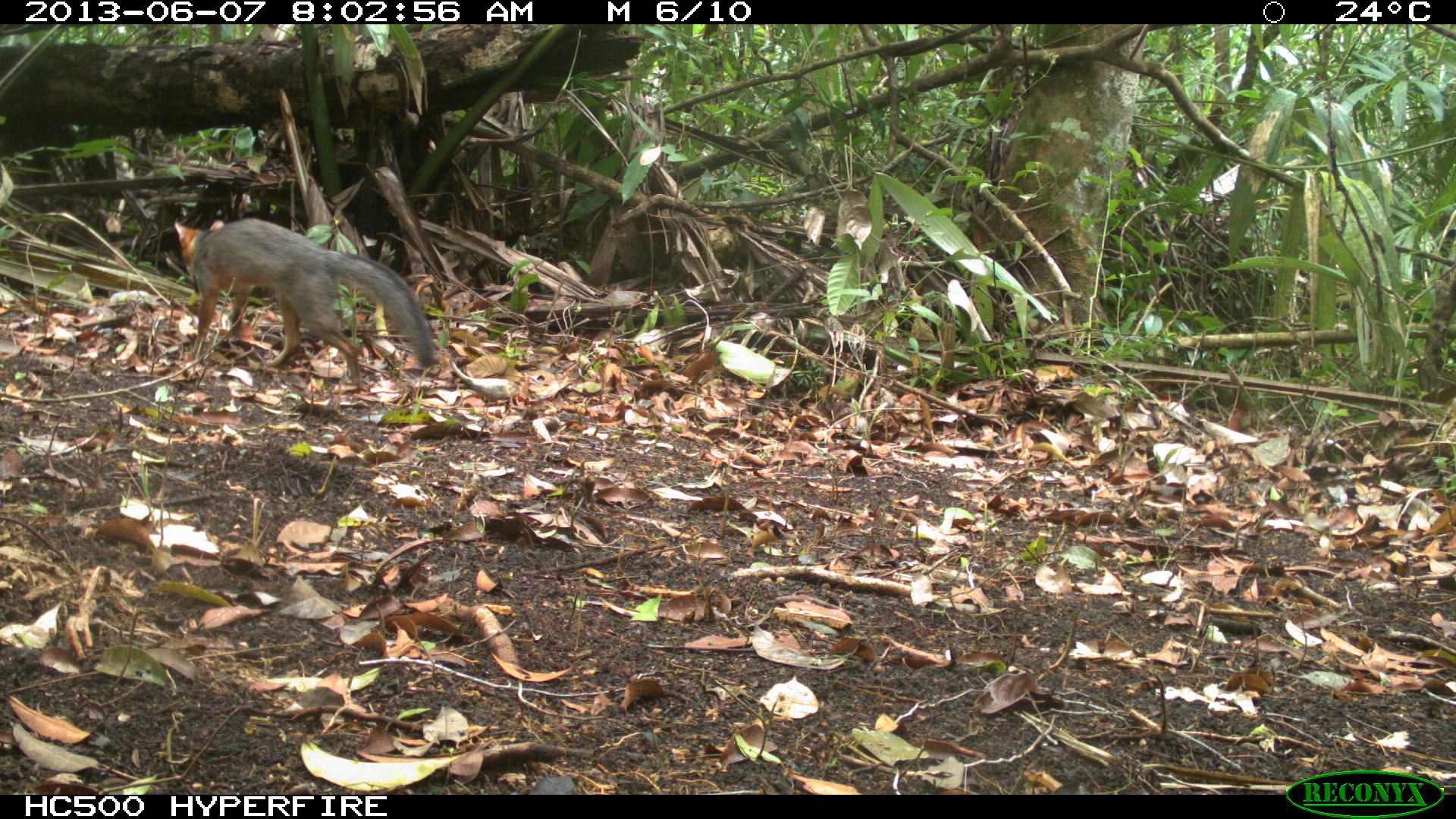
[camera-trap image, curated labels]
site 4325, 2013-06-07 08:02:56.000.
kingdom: Animalia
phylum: Chordata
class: Mammalia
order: Carnivora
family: Canidae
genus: Urocyon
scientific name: Urocyon cinereoargenteus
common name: gray fox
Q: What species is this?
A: Urocyon cinereoargenteus (gray fox).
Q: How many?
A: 1.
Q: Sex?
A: Female.